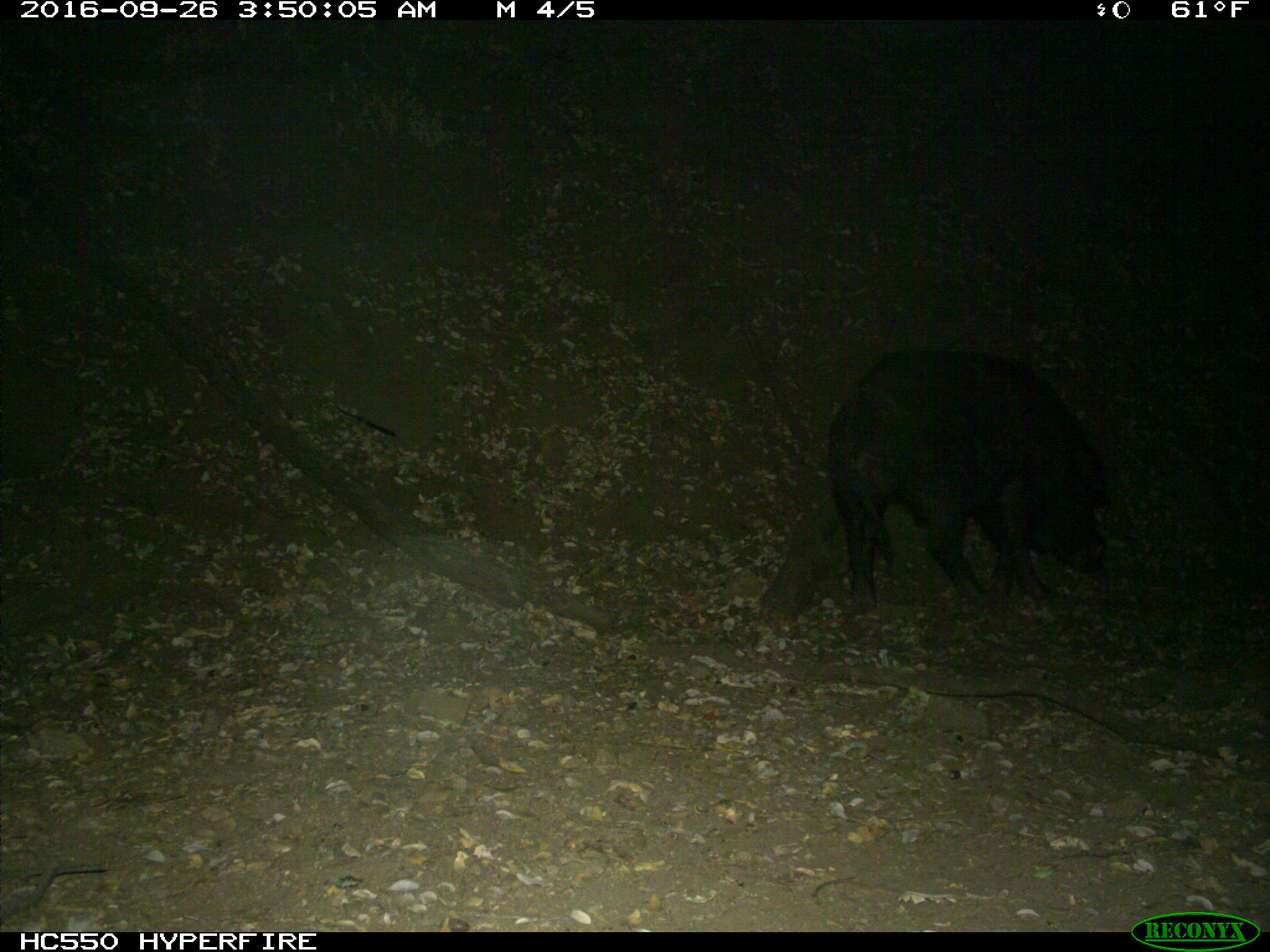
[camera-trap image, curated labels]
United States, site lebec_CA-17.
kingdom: Animalia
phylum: Chordata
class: Mammalia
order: Artiodactyla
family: Suidae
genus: Sus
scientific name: Sus scrofa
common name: wild boar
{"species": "Sus scrofa (wild boar)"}